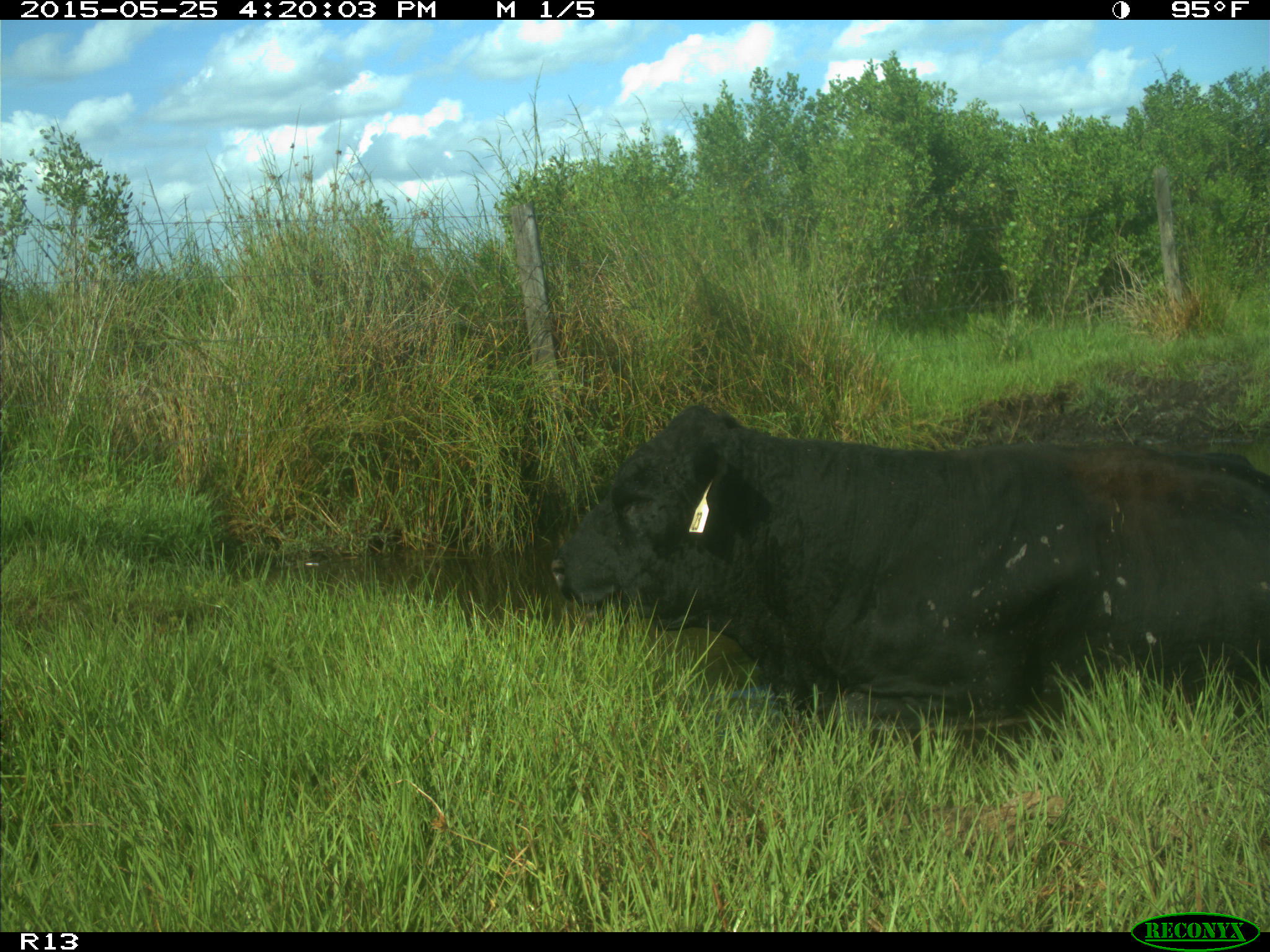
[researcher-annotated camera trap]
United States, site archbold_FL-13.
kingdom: Animalia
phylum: Chordata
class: Mammalia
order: Artiodactyla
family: Bovidae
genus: Bos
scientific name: Bos taurus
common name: domestic cow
Bos taurus (domestic cow).